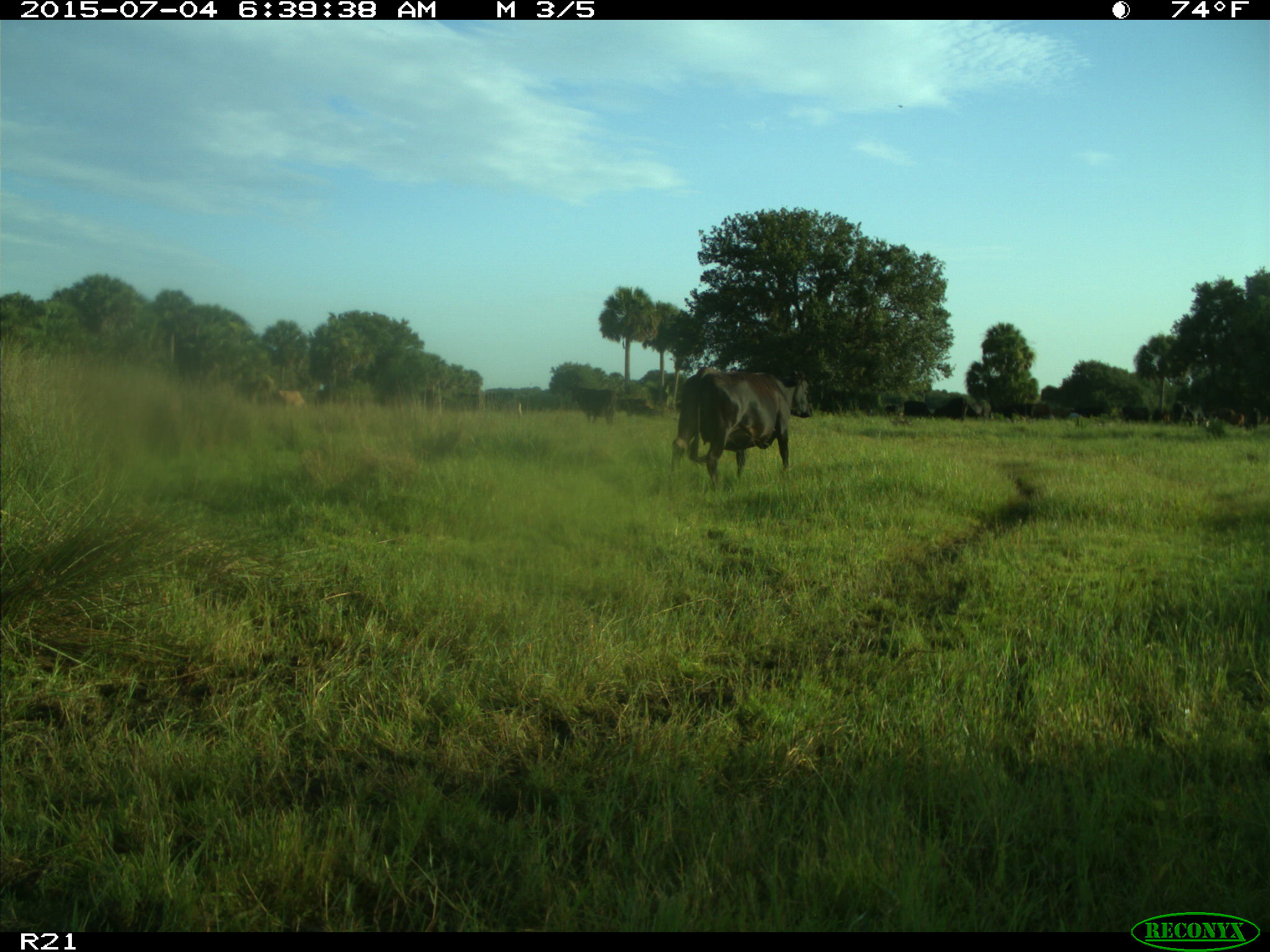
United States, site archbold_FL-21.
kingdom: Animalia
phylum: Chordata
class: Mammalia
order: Artiodactyla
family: Bovidae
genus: Bos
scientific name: Bos taurus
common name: domestic cow